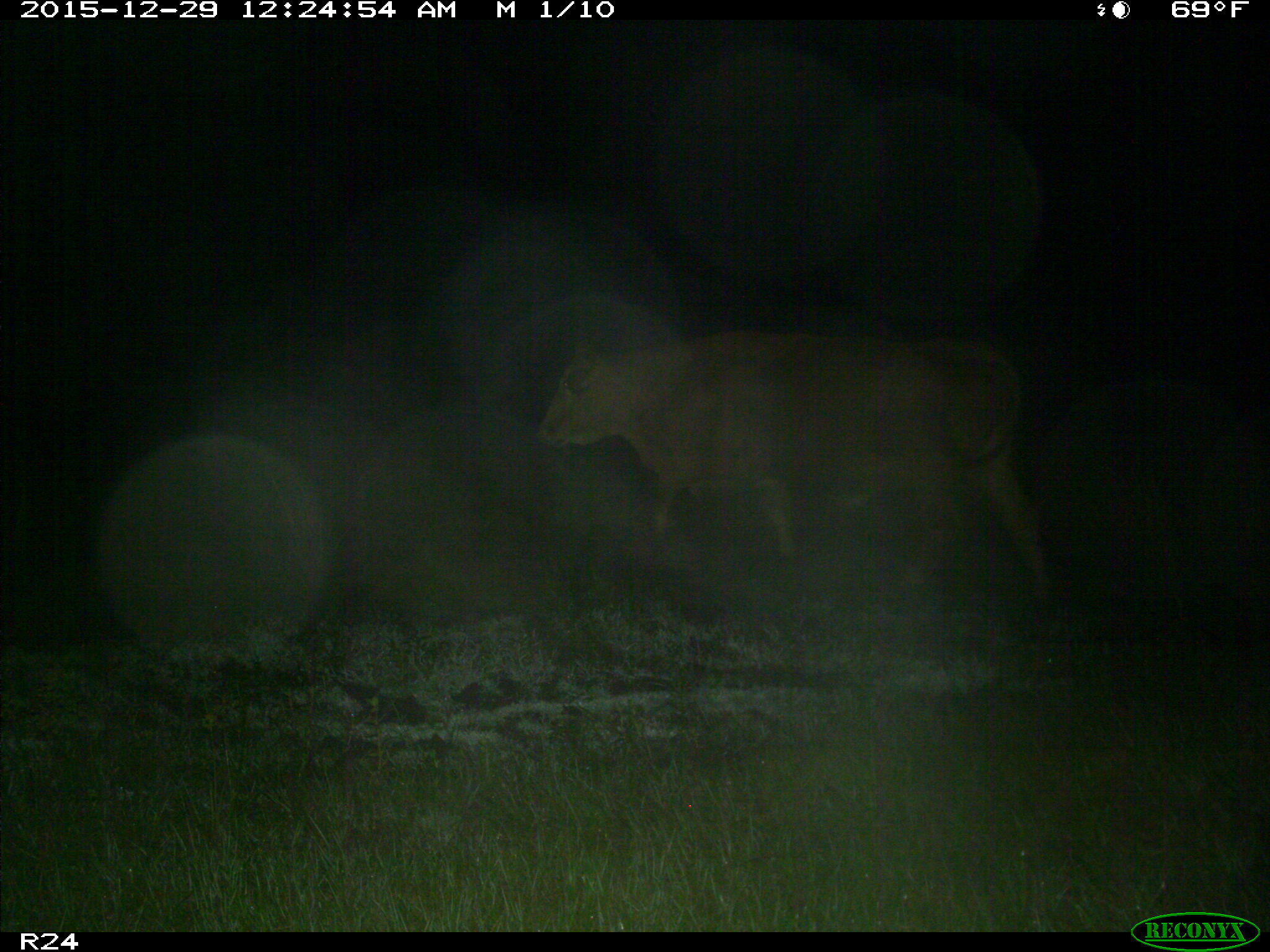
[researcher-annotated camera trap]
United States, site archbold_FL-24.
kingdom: Animalia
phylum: Chordata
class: Mammalia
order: Artiodactyla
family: Bovidae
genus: Bos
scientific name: Bos taurus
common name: domestic cow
Bos taurus (domestic cow).